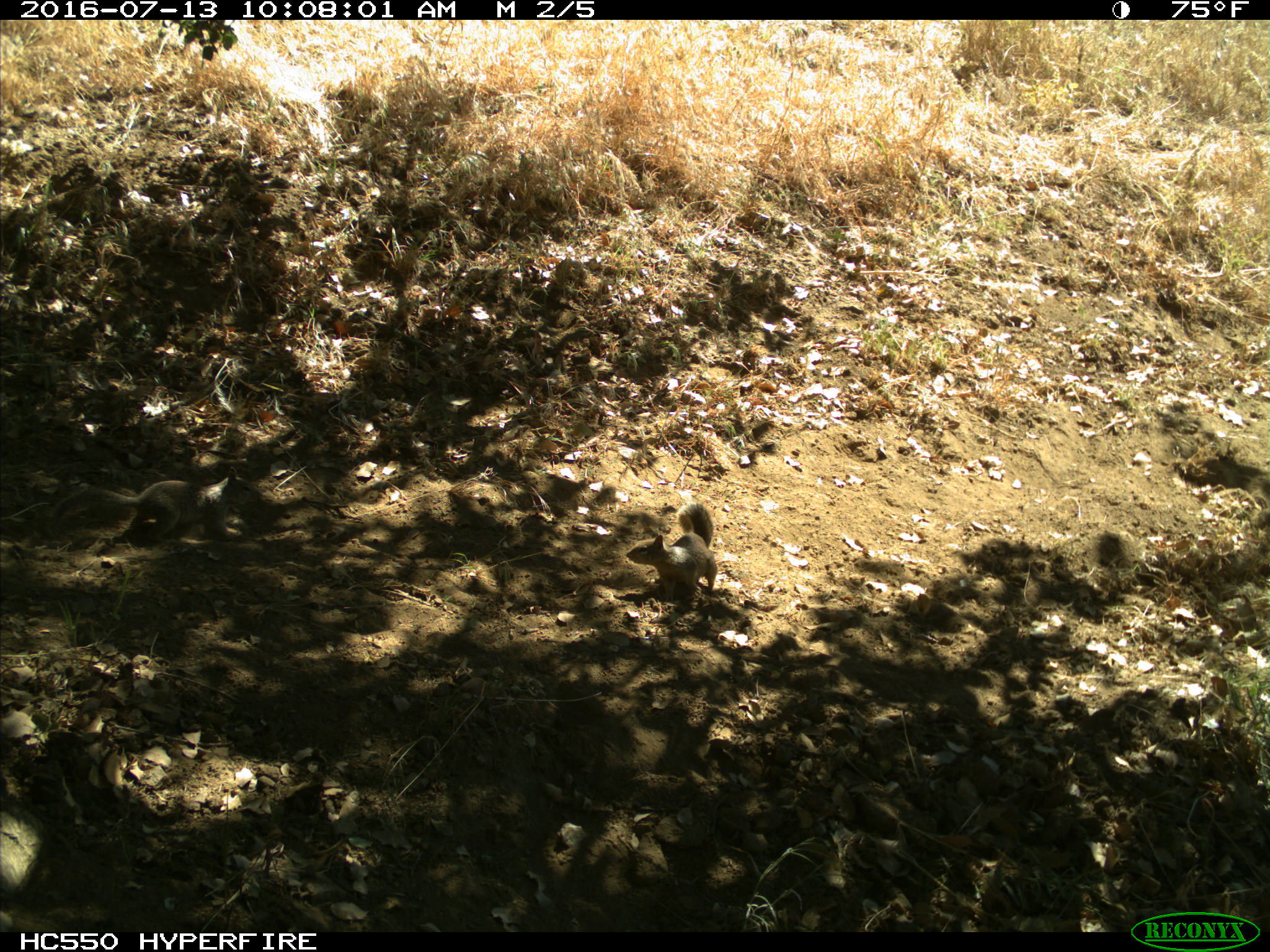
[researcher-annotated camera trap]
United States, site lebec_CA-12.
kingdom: Animalia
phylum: Chordata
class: Mammalia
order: Rodentia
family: Sciuridae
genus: Otospermophilus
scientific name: Otospermophilus beecheyi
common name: california ground squirrel